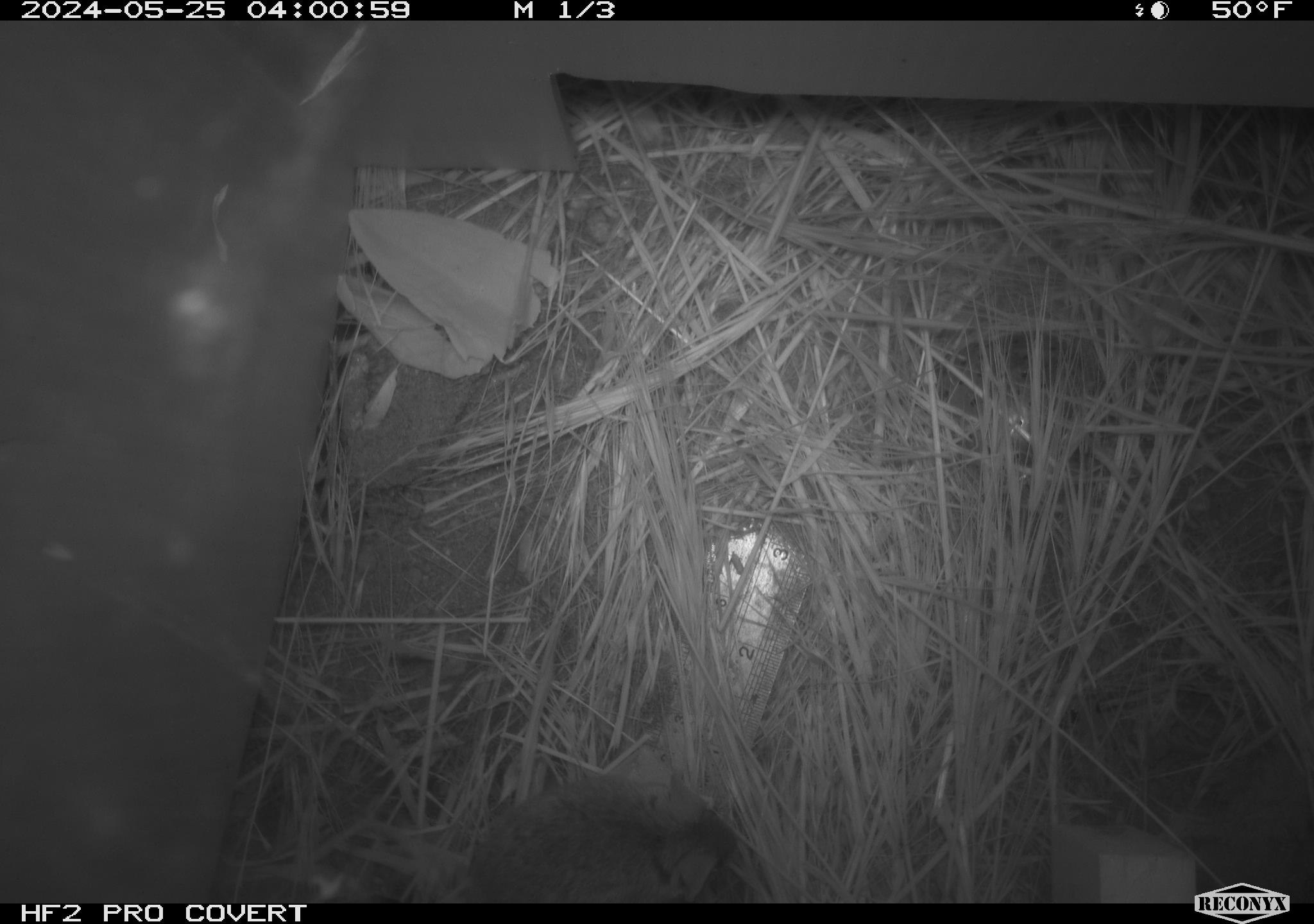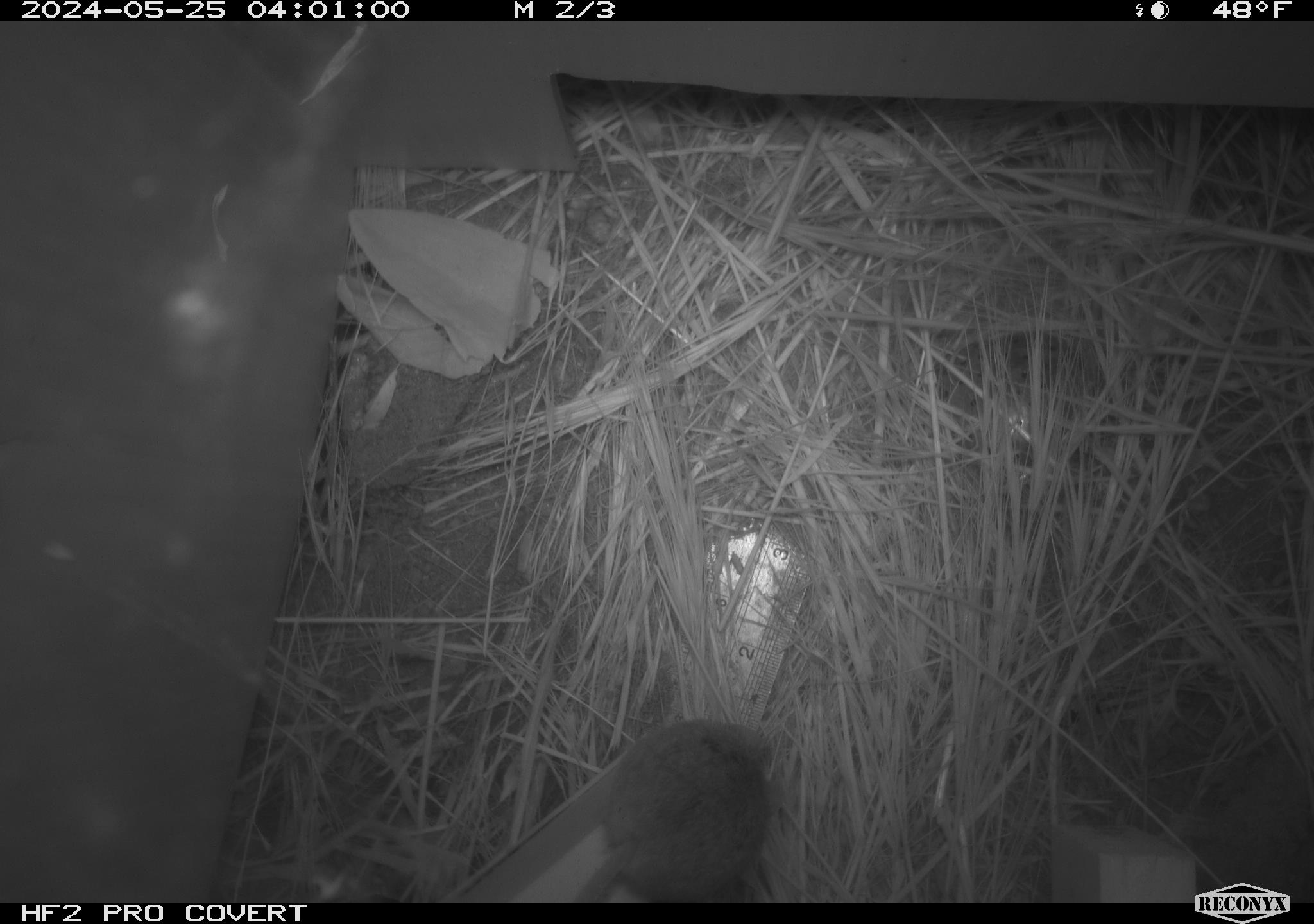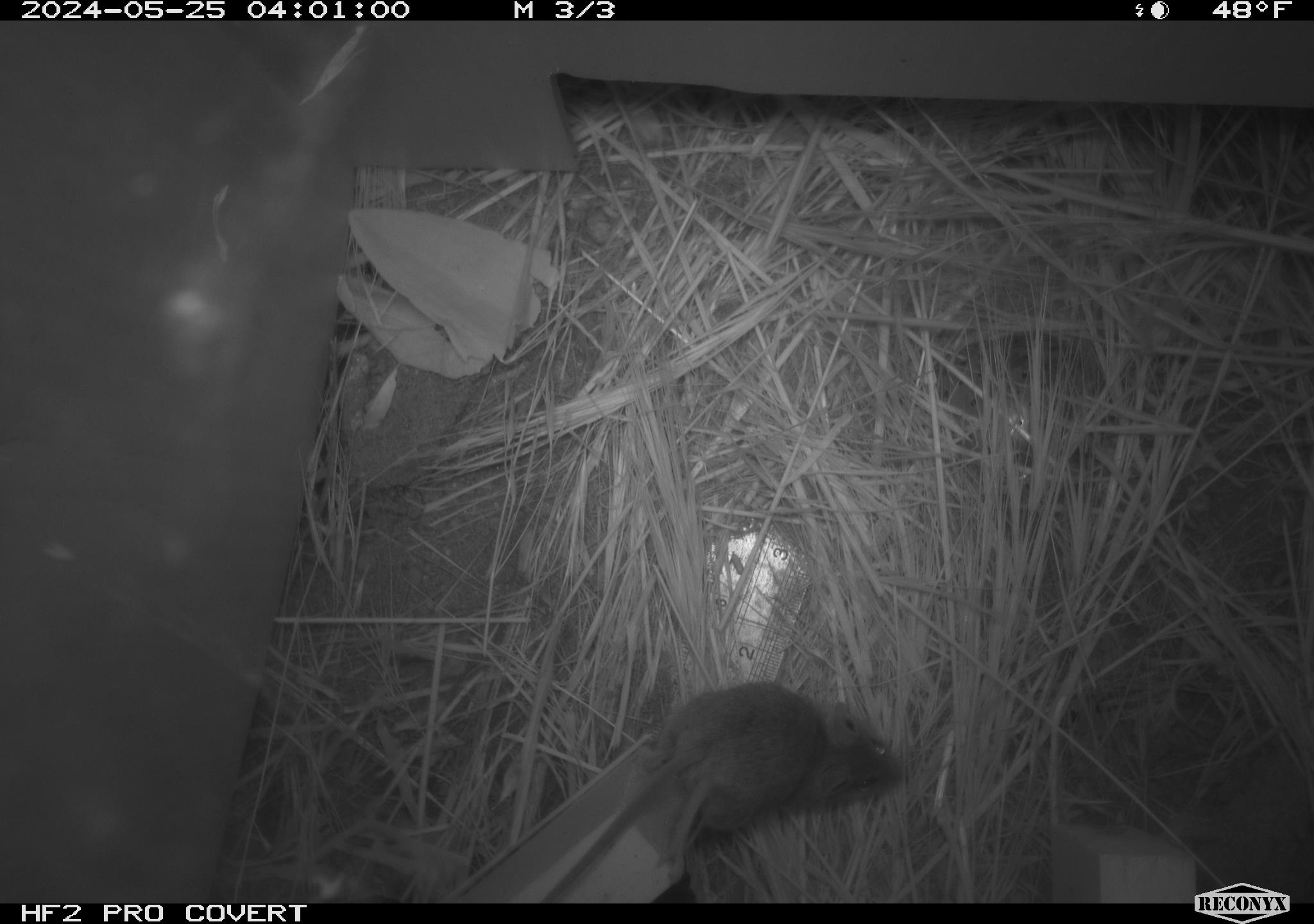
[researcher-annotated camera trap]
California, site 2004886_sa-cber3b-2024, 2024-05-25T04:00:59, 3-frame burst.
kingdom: Animalia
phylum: Chordata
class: Mammalia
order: Rodentia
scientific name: Rodentia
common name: mouse species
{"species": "mouse species (Rodentia)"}